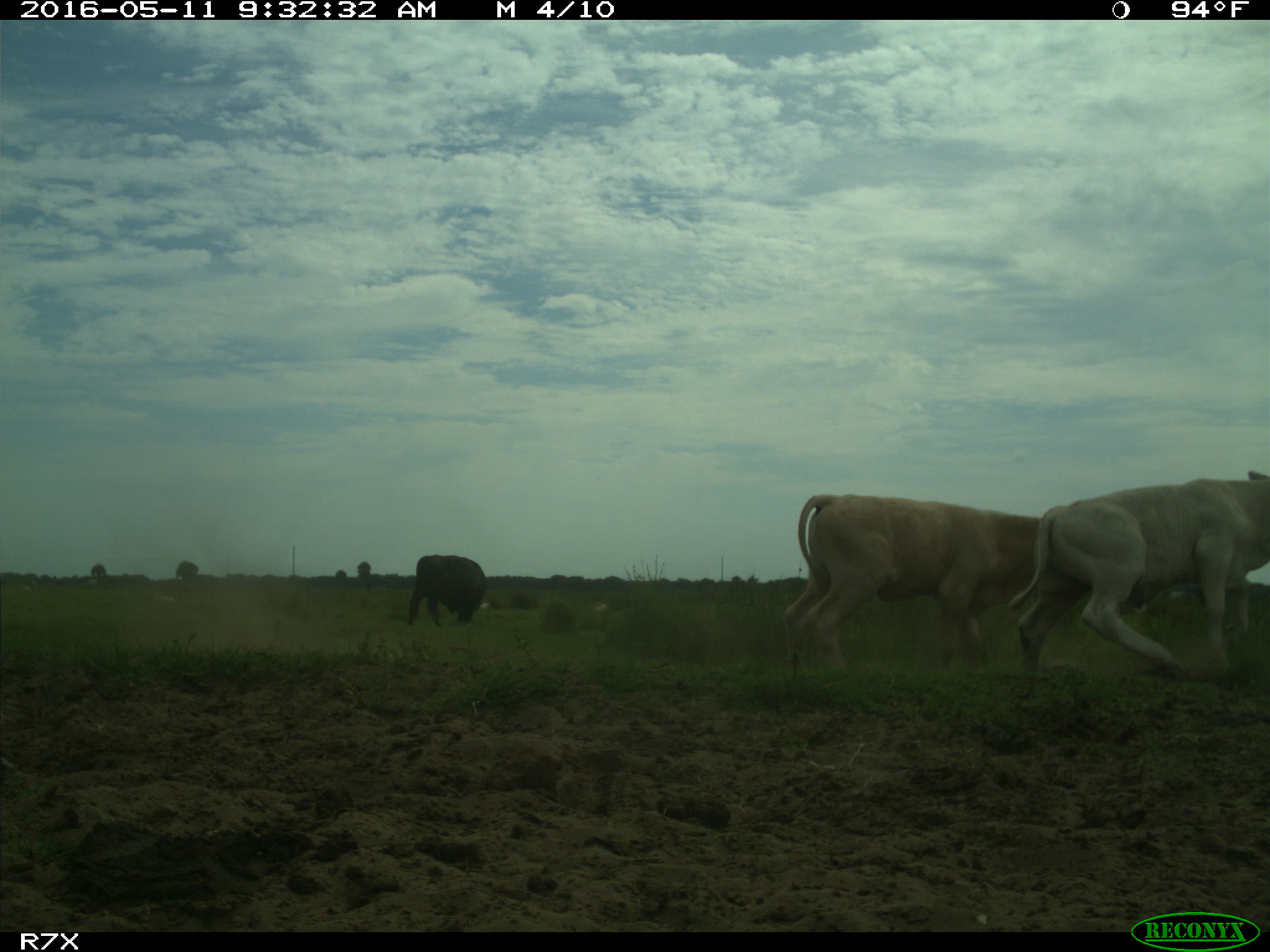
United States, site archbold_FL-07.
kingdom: Animalia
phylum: Chordata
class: Mammalia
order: Artiodactyla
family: Bovidae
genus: Bos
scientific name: Bos taurus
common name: domestic cow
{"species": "Bos taurus (domestic cow)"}